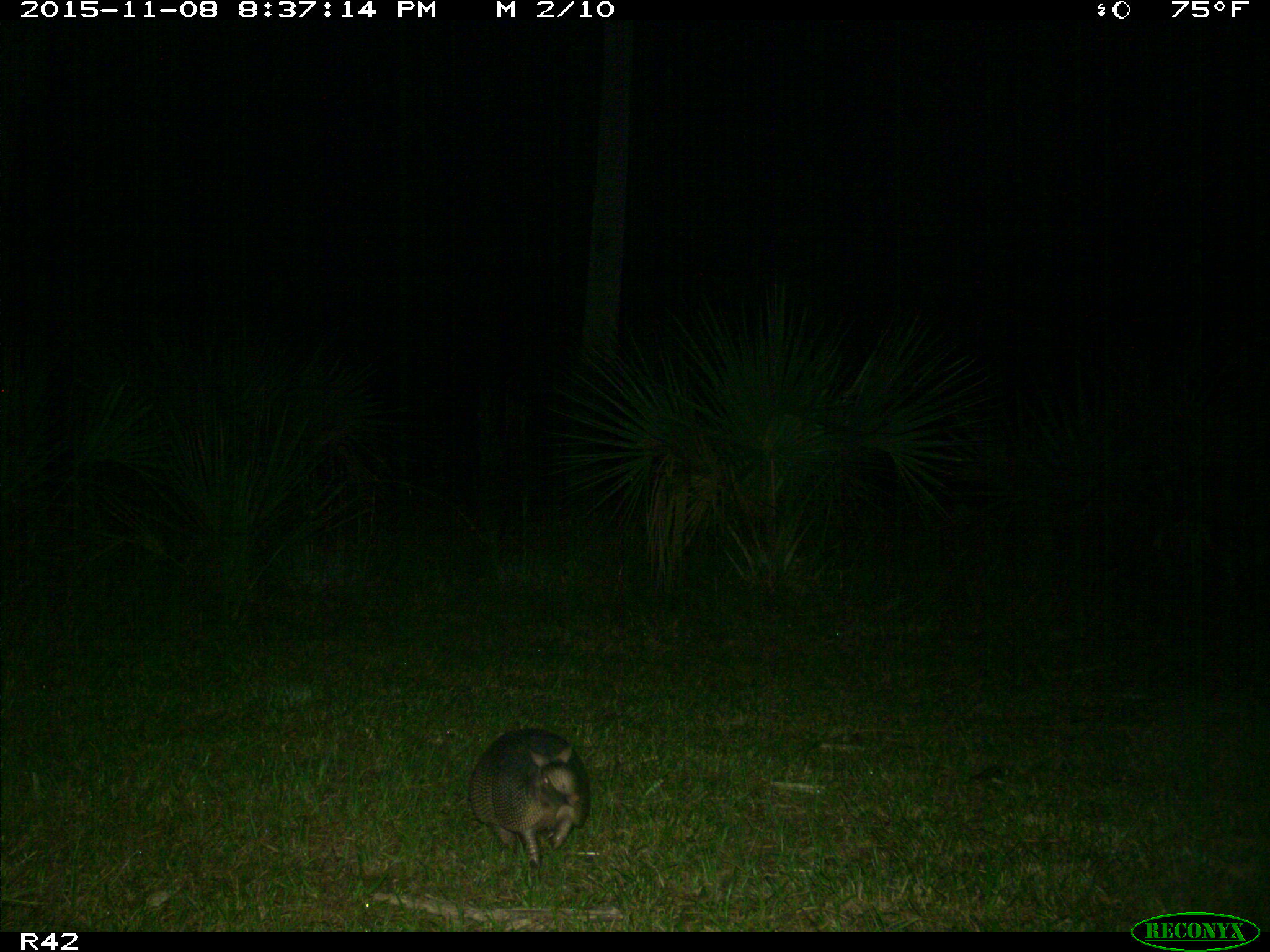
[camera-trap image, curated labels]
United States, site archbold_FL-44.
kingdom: Animalia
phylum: Chordata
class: Mammalia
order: Cingulata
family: Dasypodidae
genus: Dasypus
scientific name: Dasypus novemcinctus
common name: nine-banded armadillo